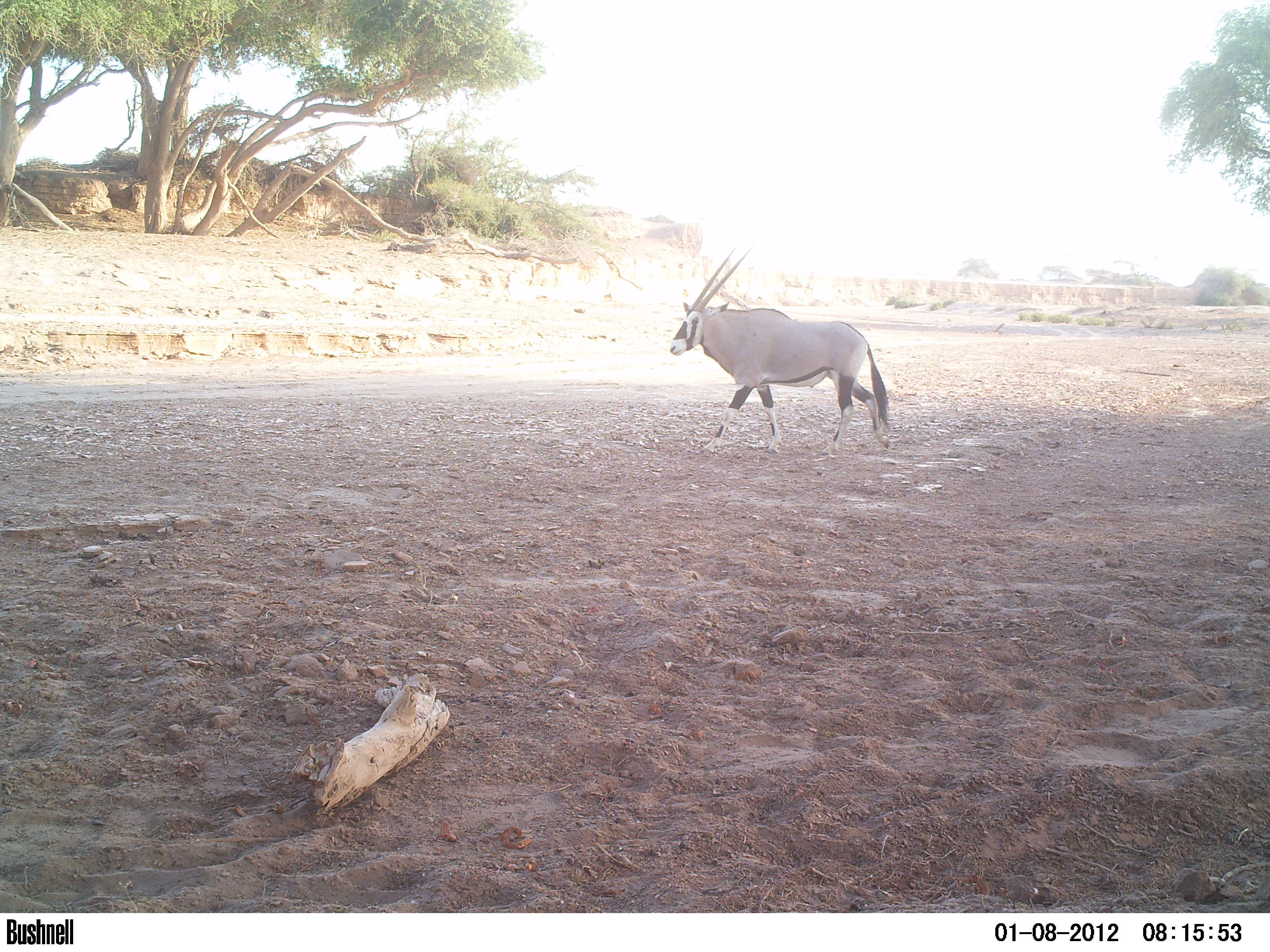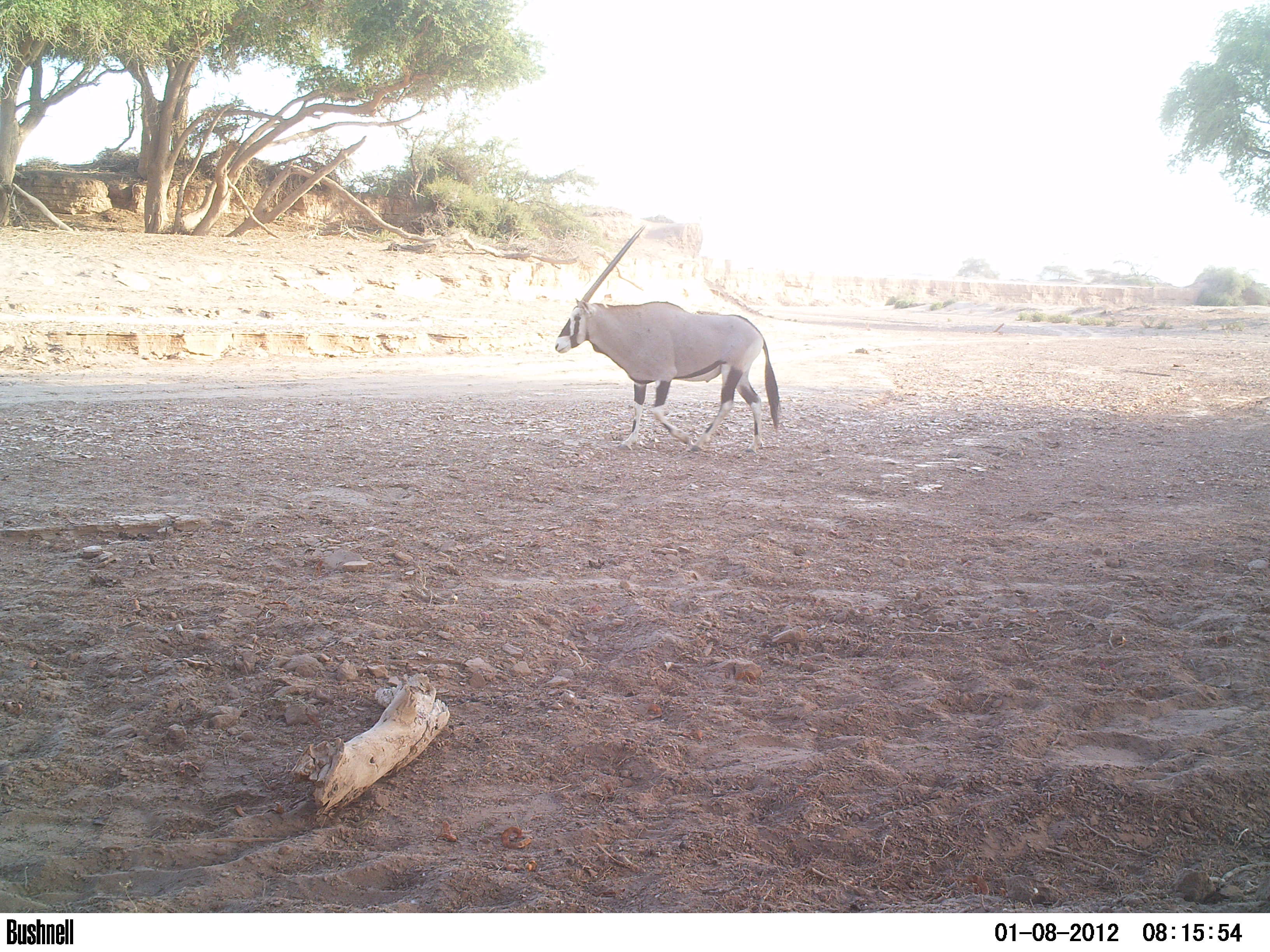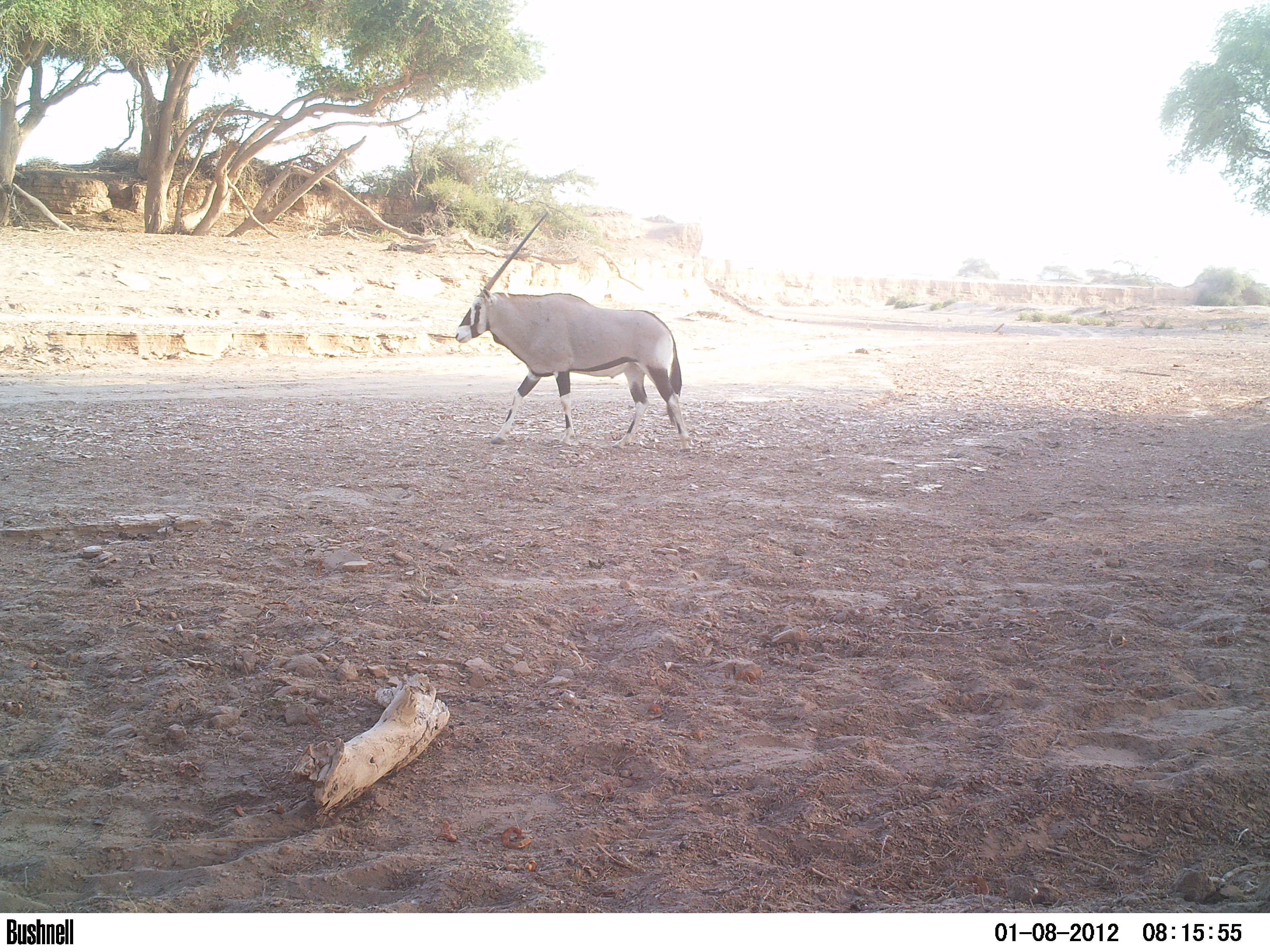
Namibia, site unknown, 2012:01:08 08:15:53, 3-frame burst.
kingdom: Animalia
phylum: Chordata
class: Mammalia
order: Artiodactyla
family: Bovidae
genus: Oryx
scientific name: Oryx gazella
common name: gemsbok